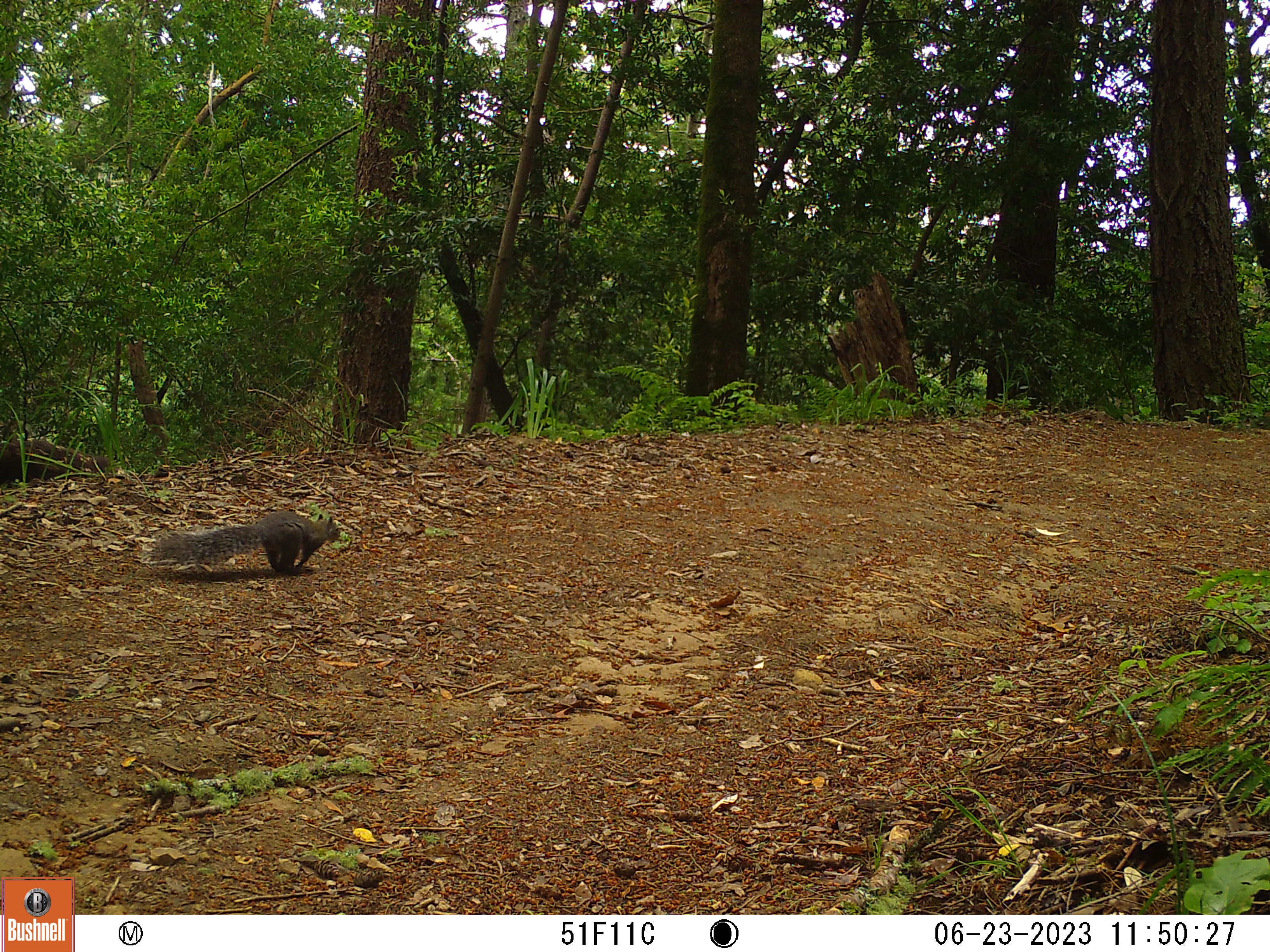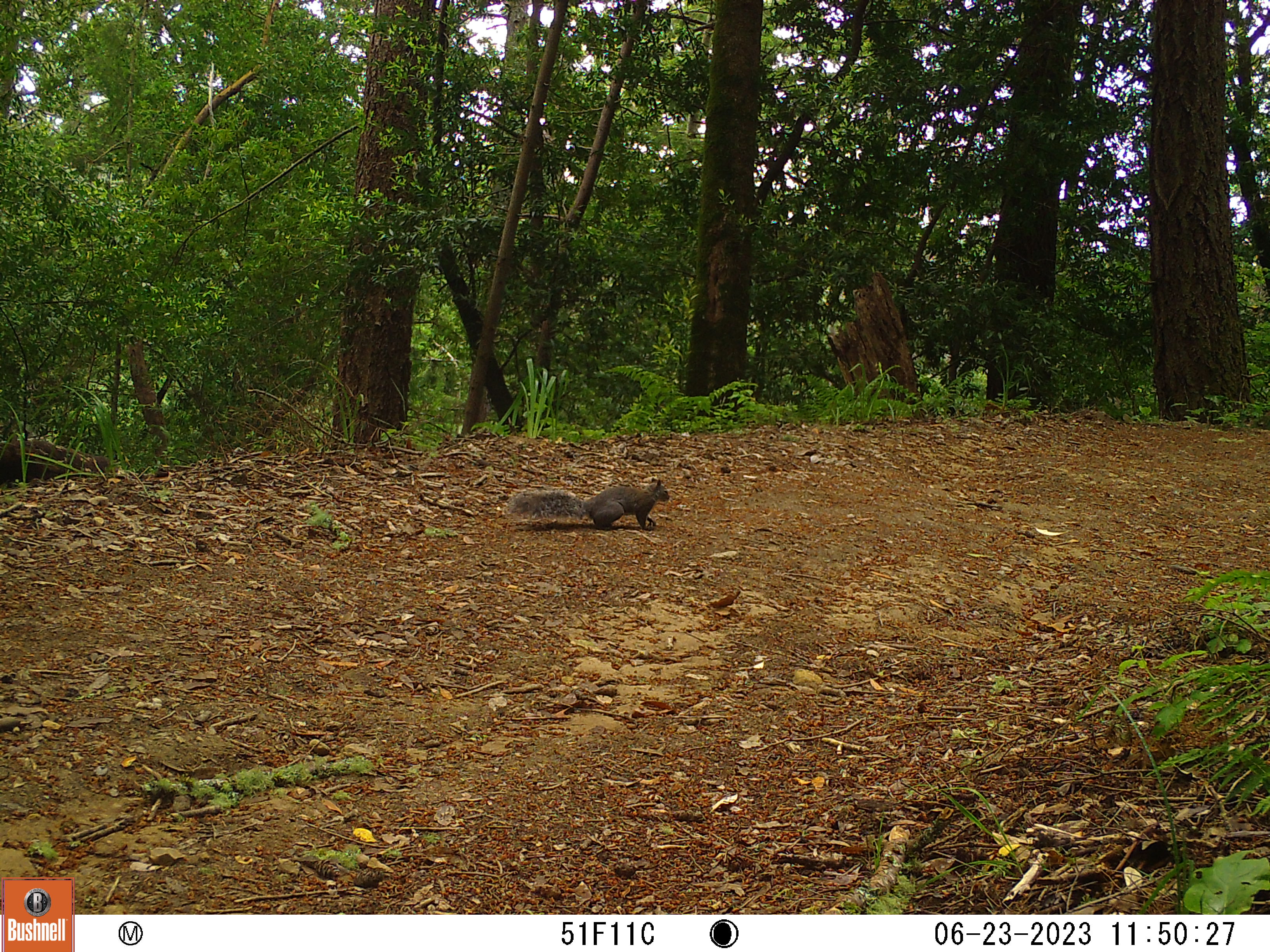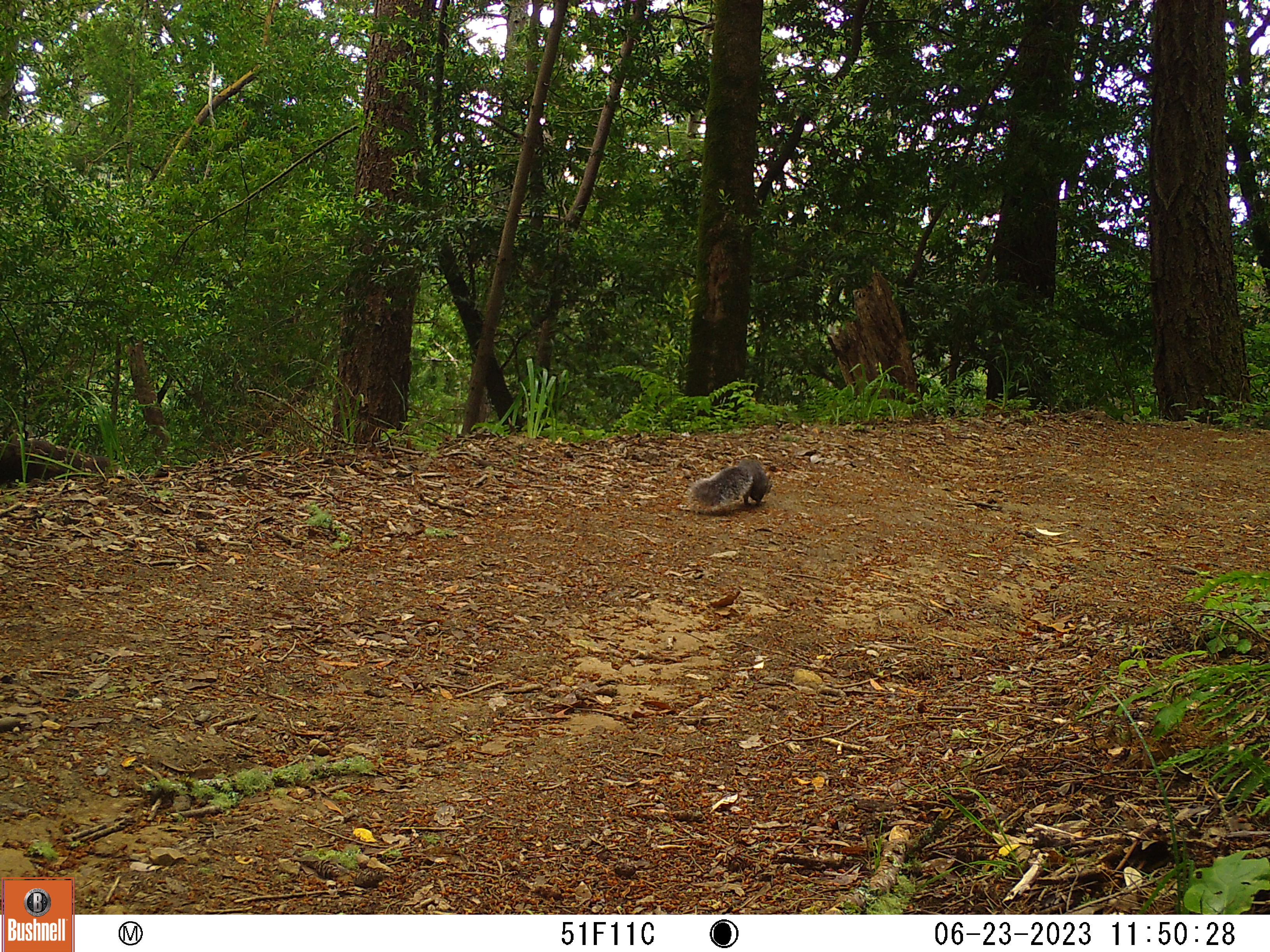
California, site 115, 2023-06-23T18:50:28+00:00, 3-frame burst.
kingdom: Animalia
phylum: Chordata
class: Mammalia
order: Rodentia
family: Sciuridae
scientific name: Sciuridae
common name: squirrel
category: unknown squirrel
Unknown squirrel (squirrel) (Sciuridae).